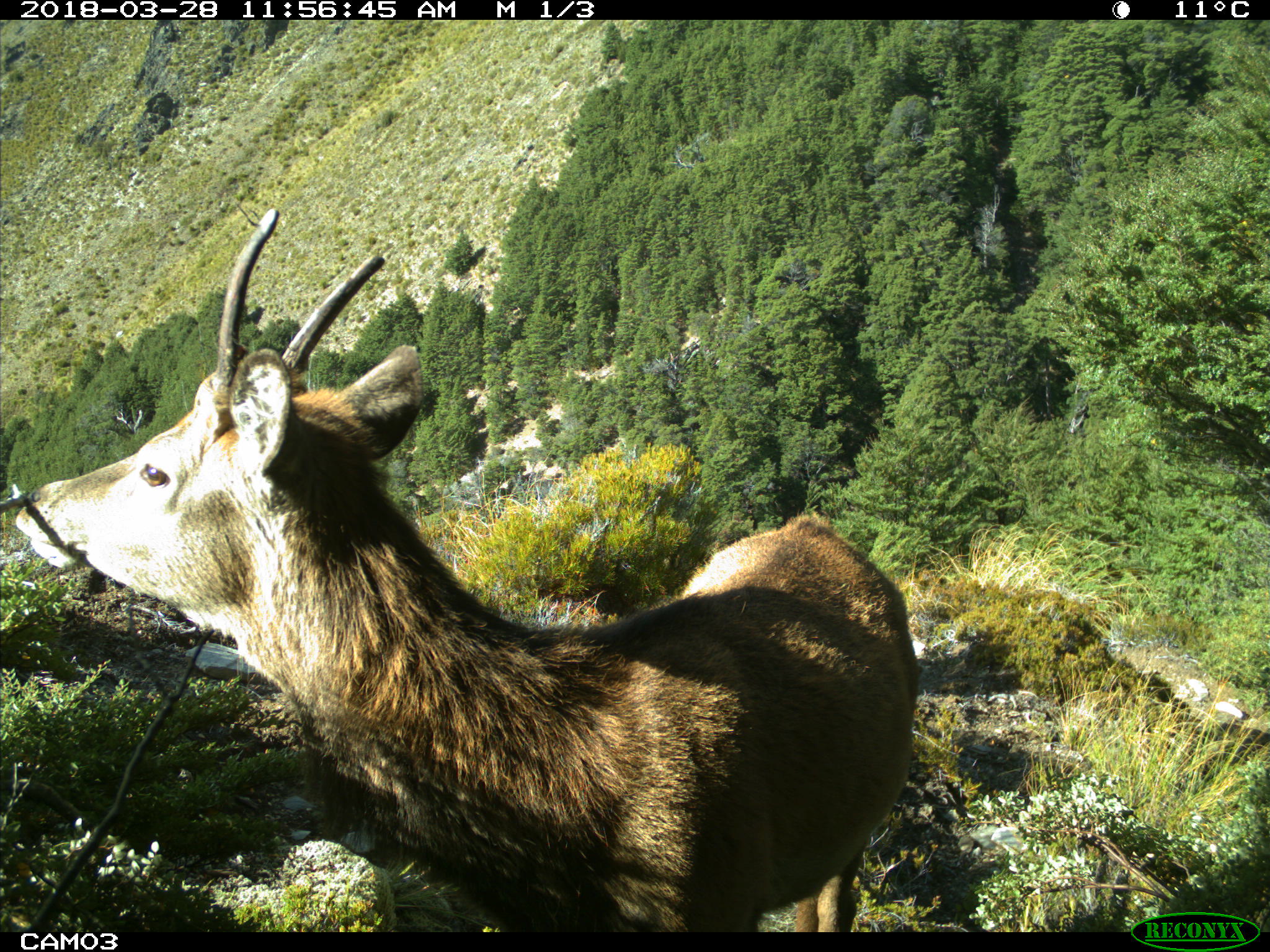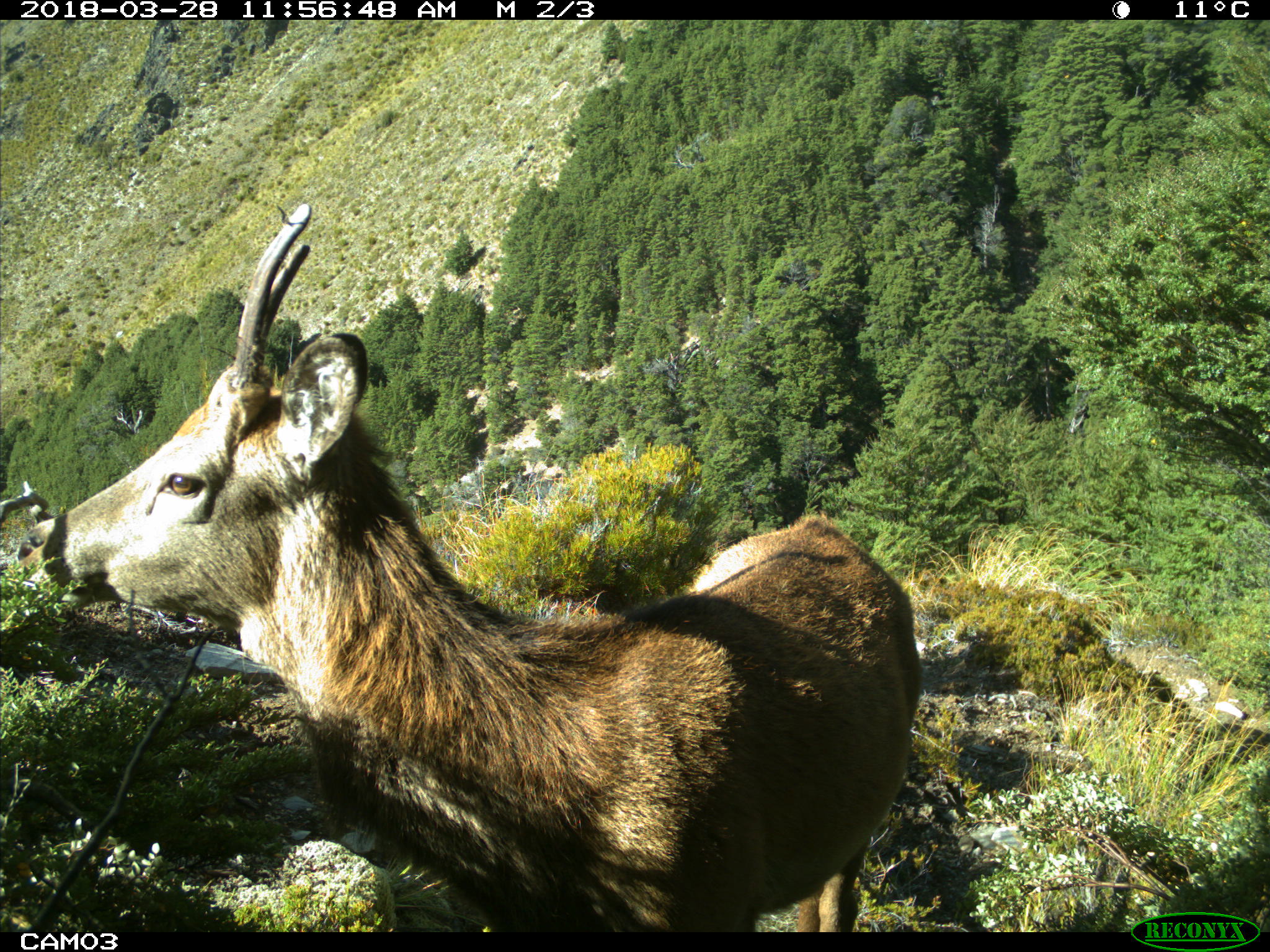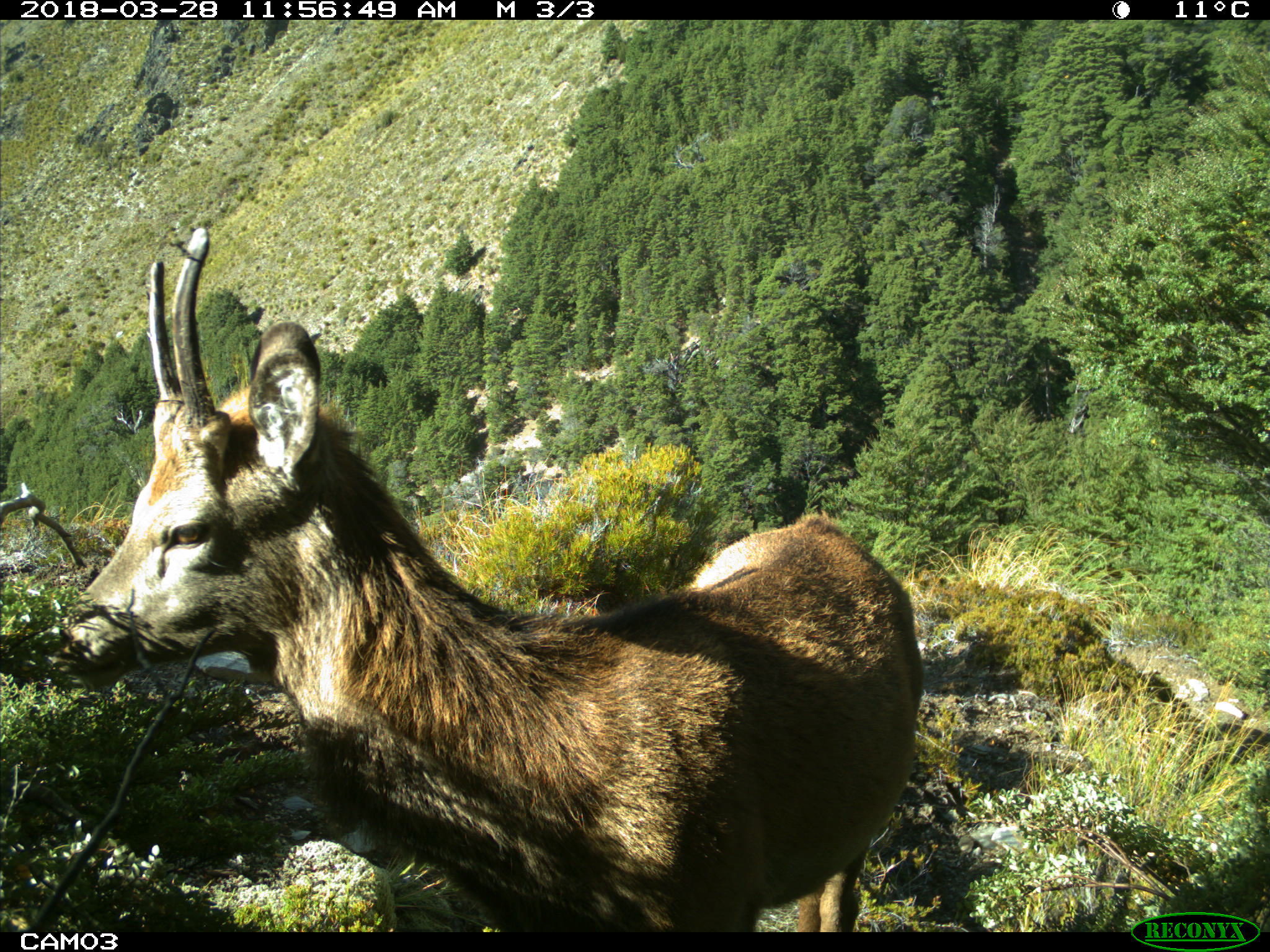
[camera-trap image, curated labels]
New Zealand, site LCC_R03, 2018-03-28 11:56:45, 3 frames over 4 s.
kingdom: Animalia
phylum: Chordata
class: Mammalia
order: Artiodactyla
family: Cervidae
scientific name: Cervidae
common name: deer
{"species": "deer (Cervidae)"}